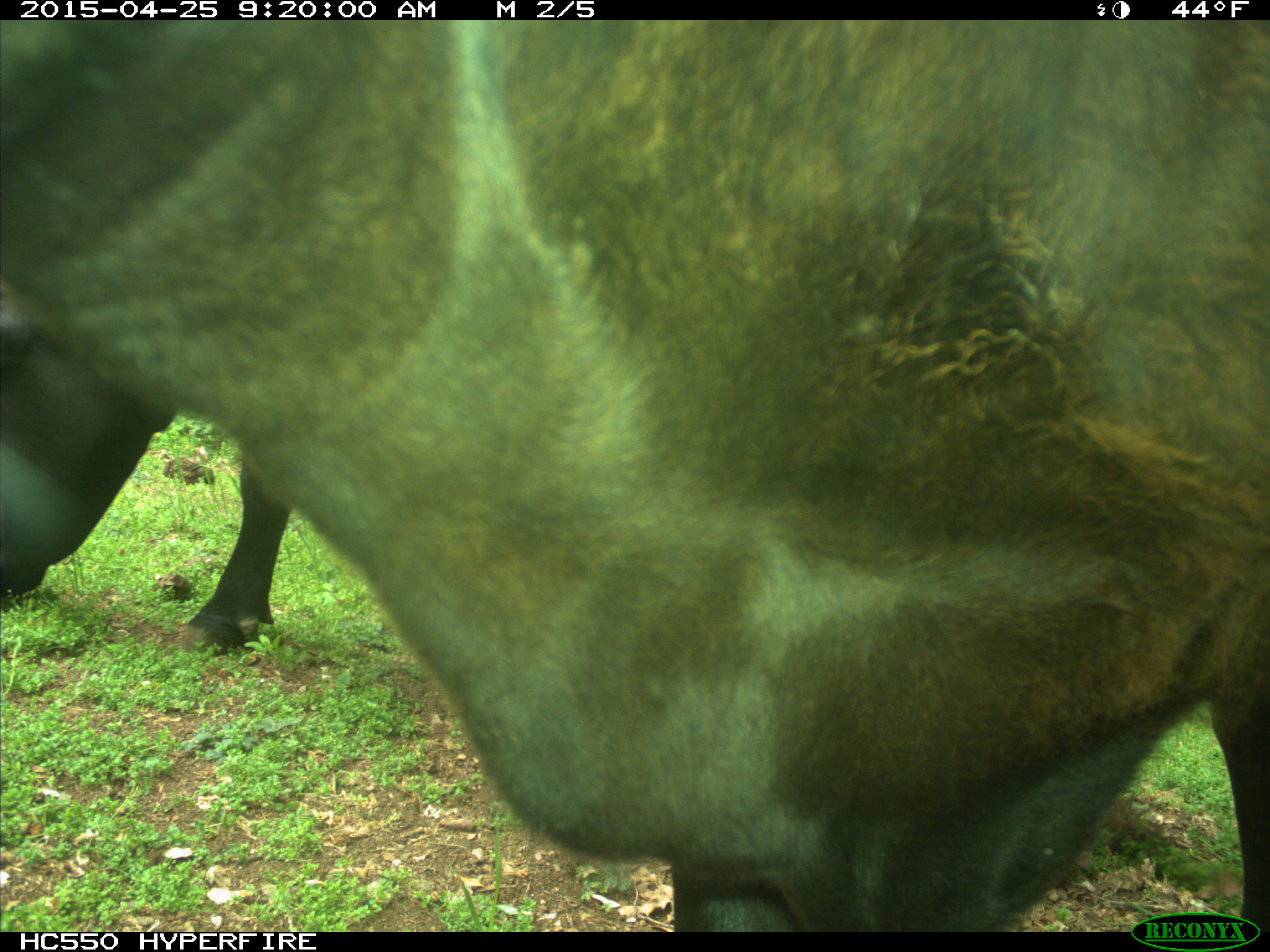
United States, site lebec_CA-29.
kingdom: Animalia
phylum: Chordata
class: Mammalia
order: Artiodactyla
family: Bovidae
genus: Bos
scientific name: Bos taurus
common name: domestic cow